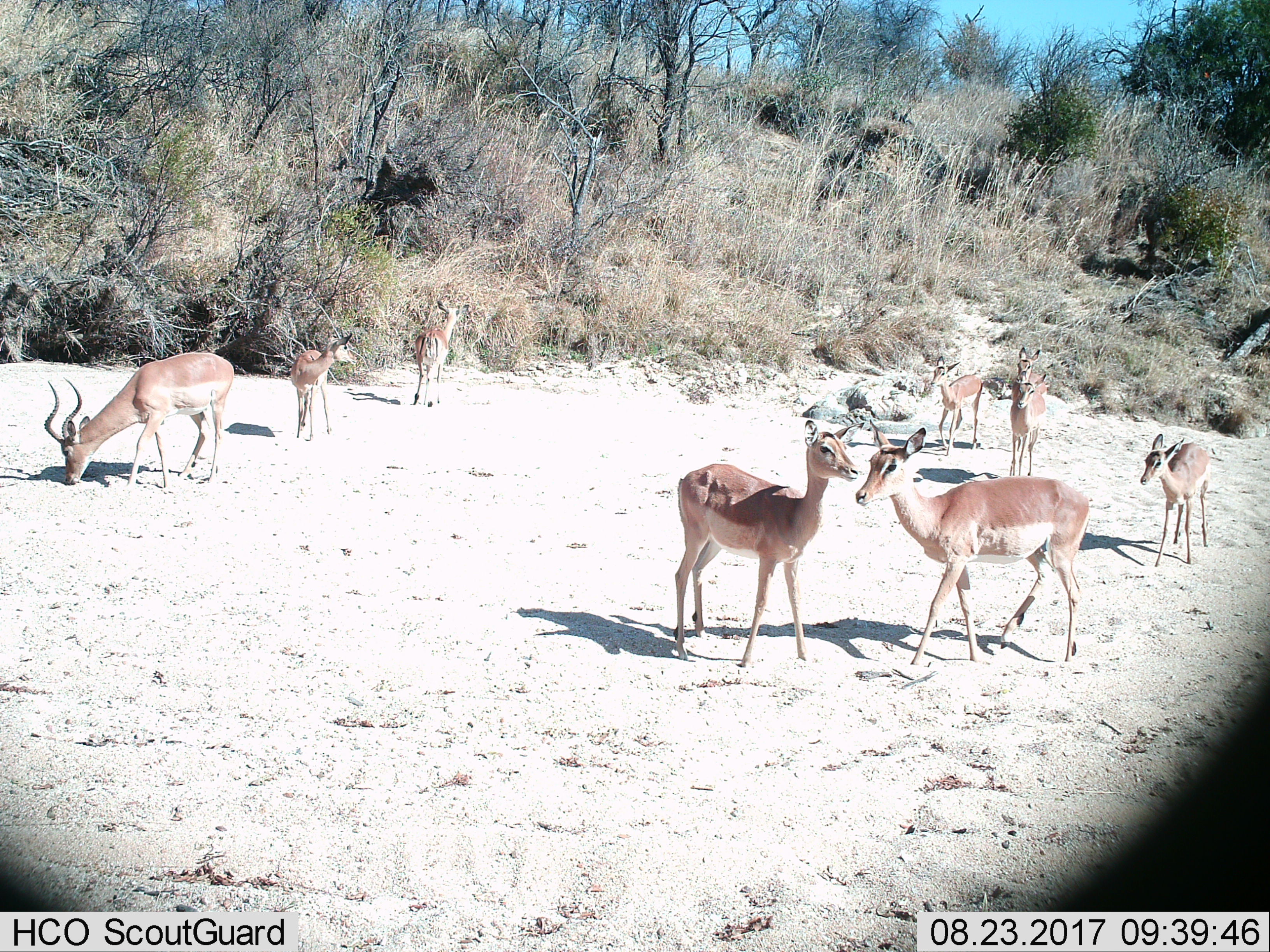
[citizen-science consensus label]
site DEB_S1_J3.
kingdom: Animalia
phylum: Chordata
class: Mammalia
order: Artiodactyla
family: Bovidae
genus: Aepyceros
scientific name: Aepyceros melampus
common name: impala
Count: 9.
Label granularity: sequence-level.